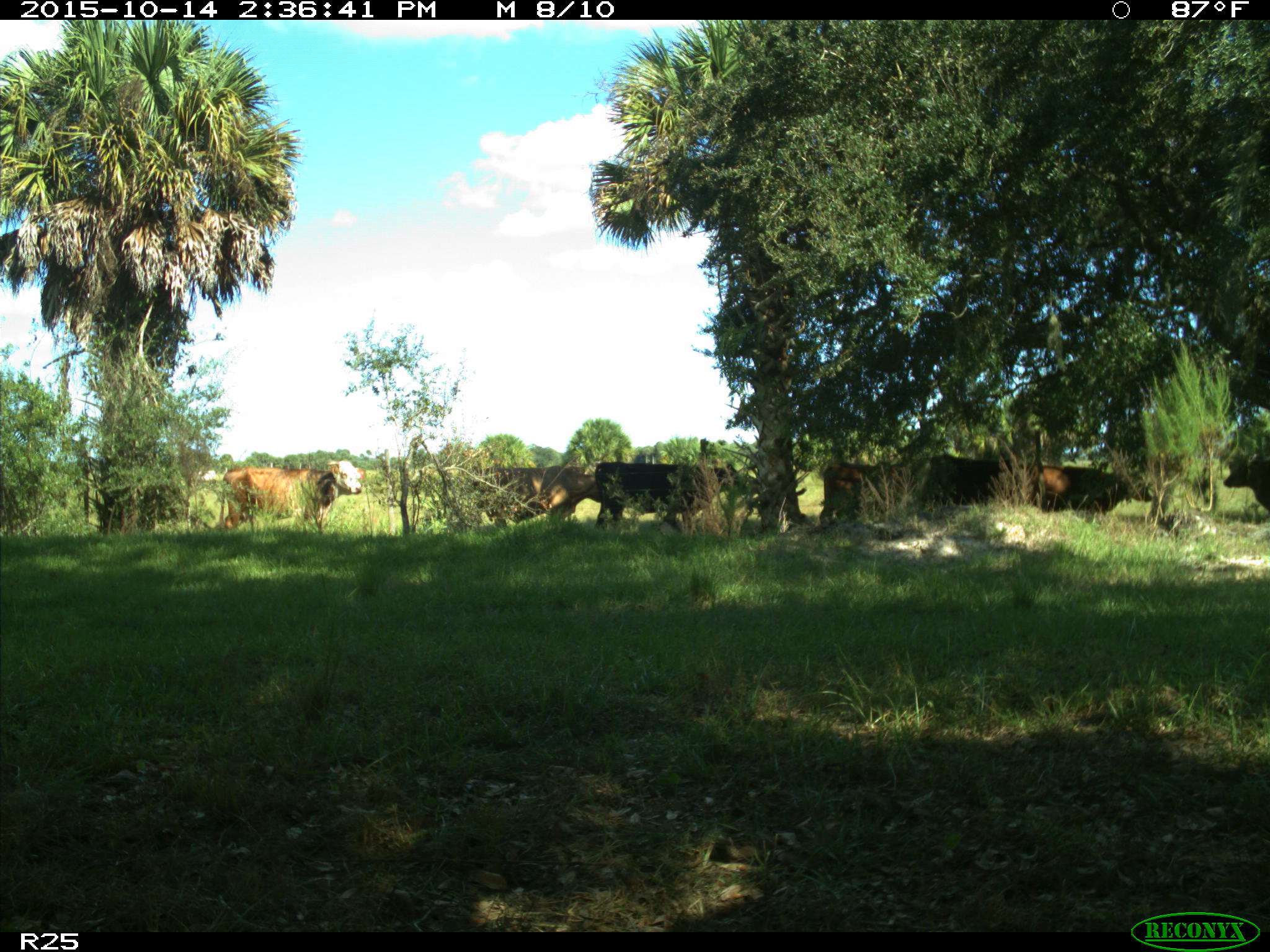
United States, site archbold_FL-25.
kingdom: Animalia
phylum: Chordata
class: Mammalia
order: Artiodactyla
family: Bovidae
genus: Bos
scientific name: Bos taurus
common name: domestic cow